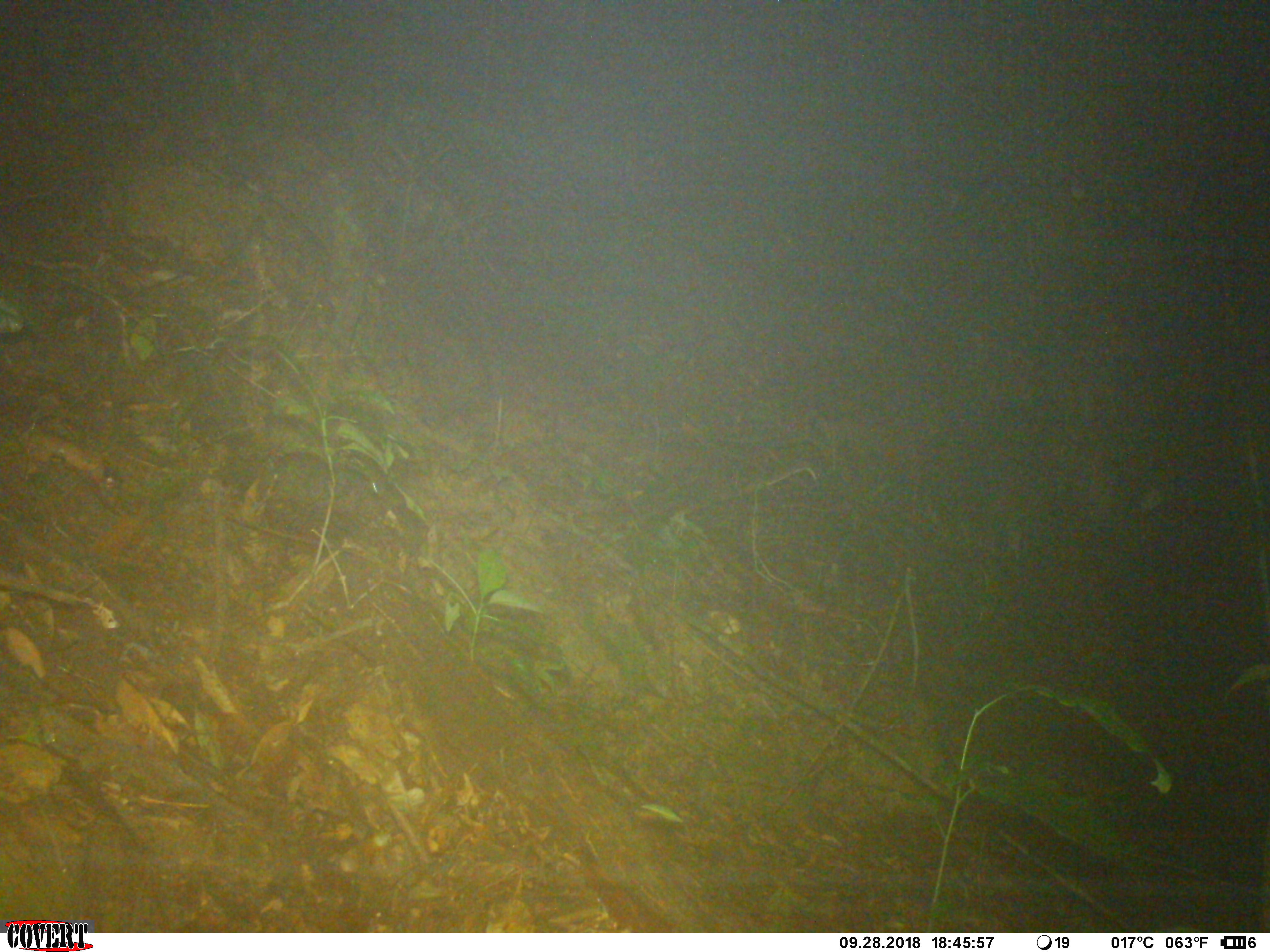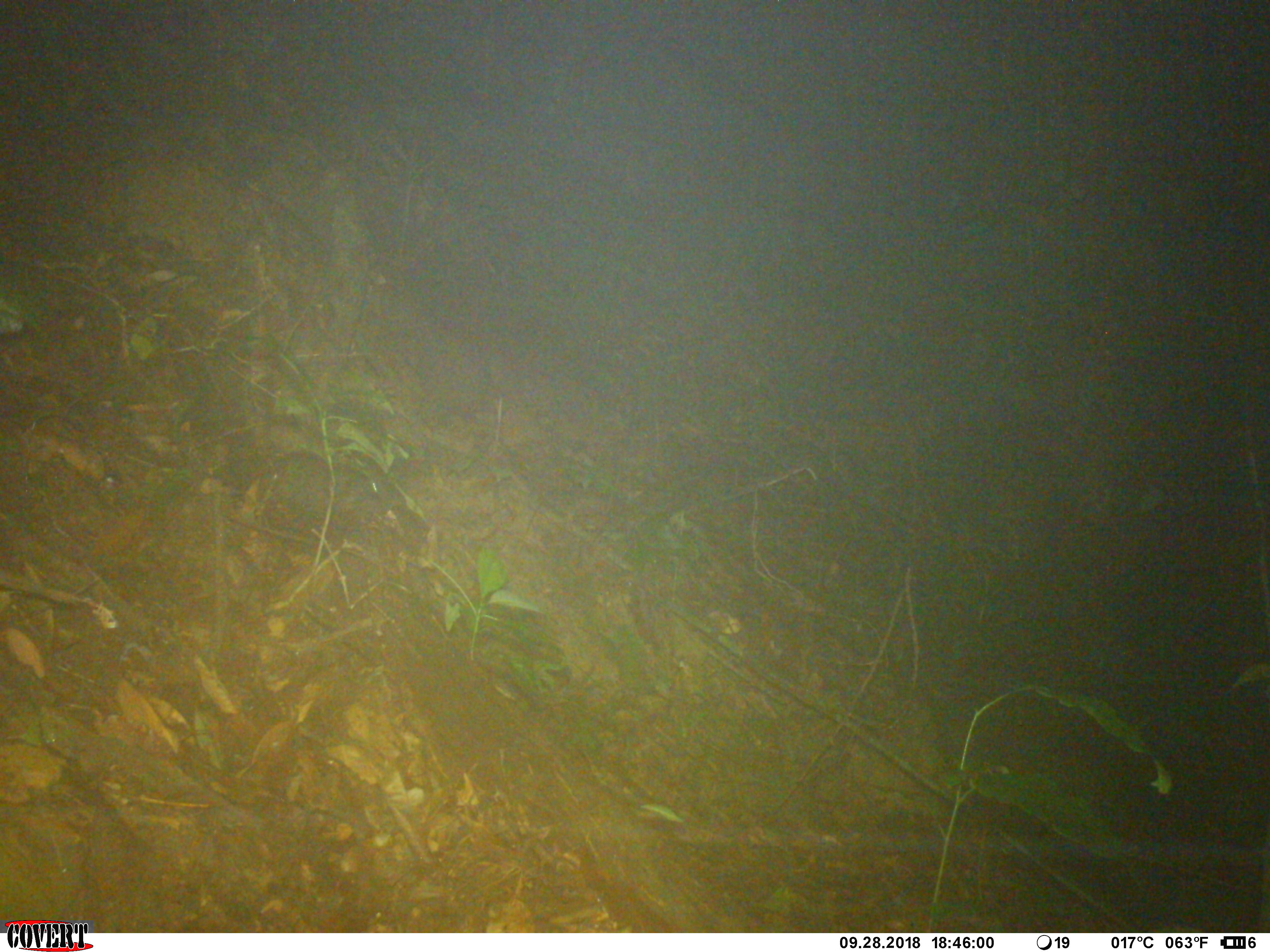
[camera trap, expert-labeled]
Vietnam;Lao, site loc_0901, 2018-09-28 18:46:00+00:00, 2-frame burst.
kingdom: Animalia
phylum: Chordata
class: Mammalia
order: Rodentia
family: Muridae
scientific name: Muridae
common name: old-world mice and rats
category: unidentified murid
Unidentified murid (old-world mice and rats) (Muridae). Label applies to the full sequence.